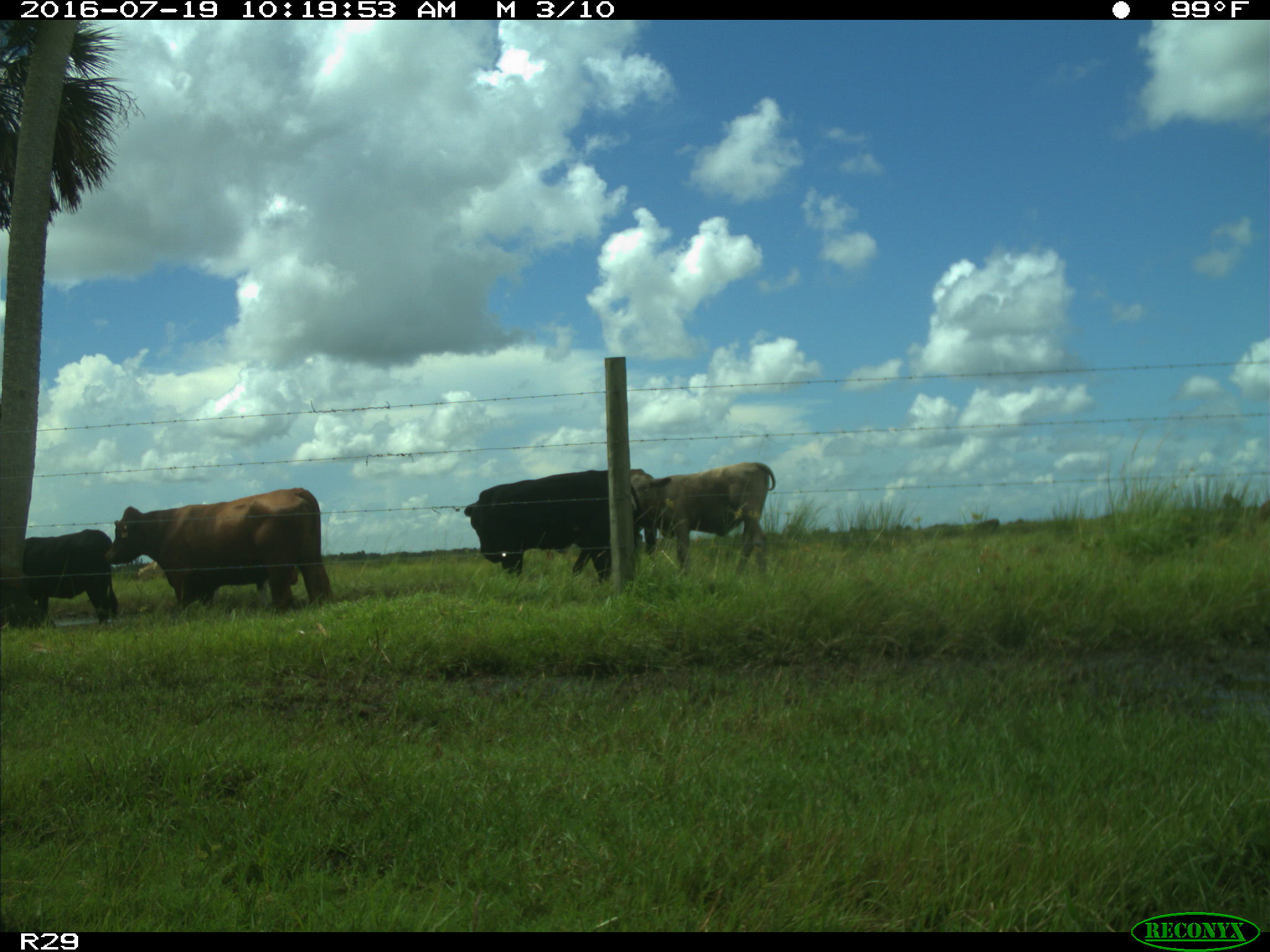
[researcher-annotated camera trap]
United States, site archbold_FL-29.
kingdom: Animalia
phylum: Chordata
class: Mammalia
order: Artiodactyla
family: Bovidae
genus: Bos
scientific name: Bos taurus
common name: domestic cow